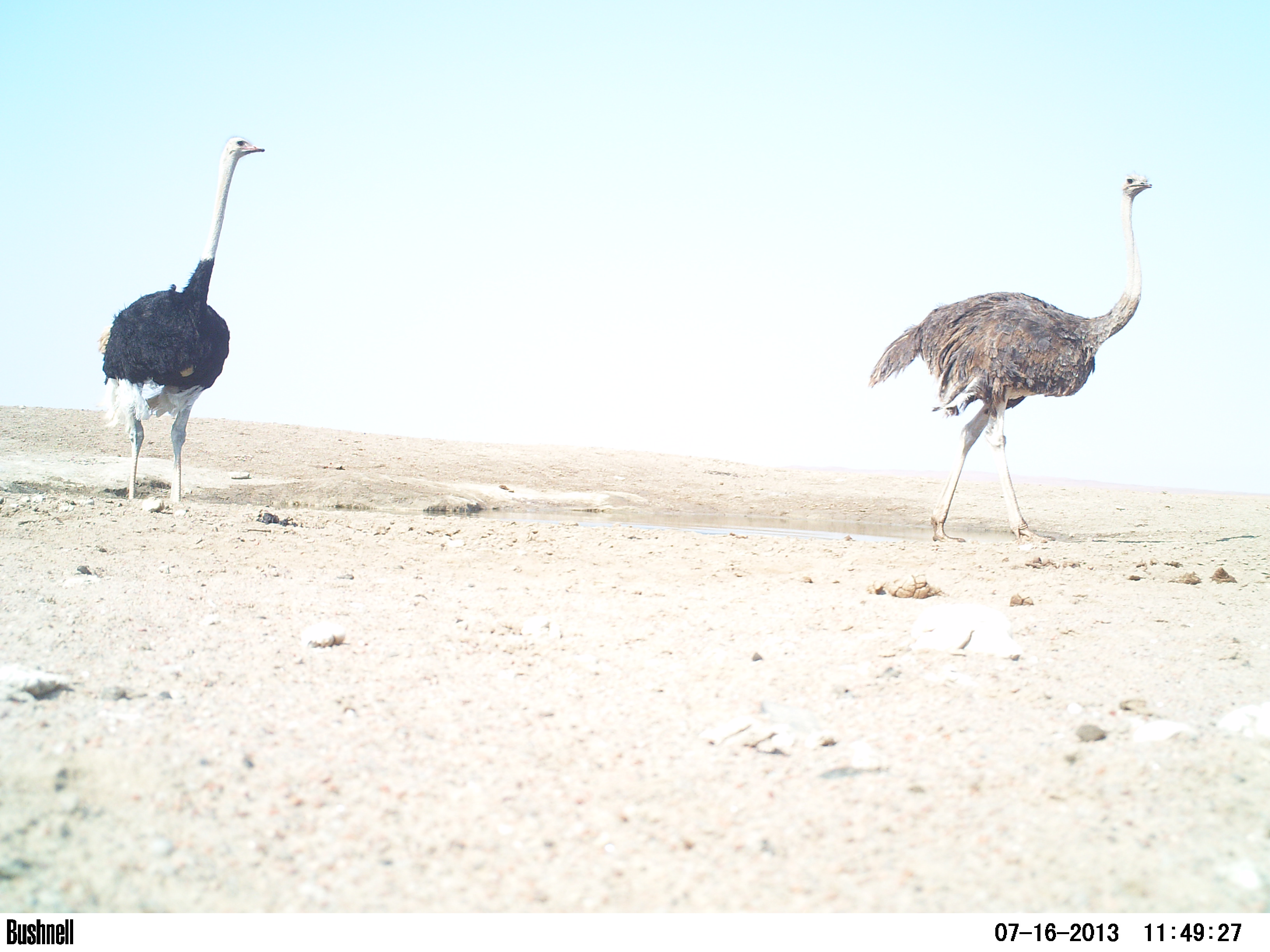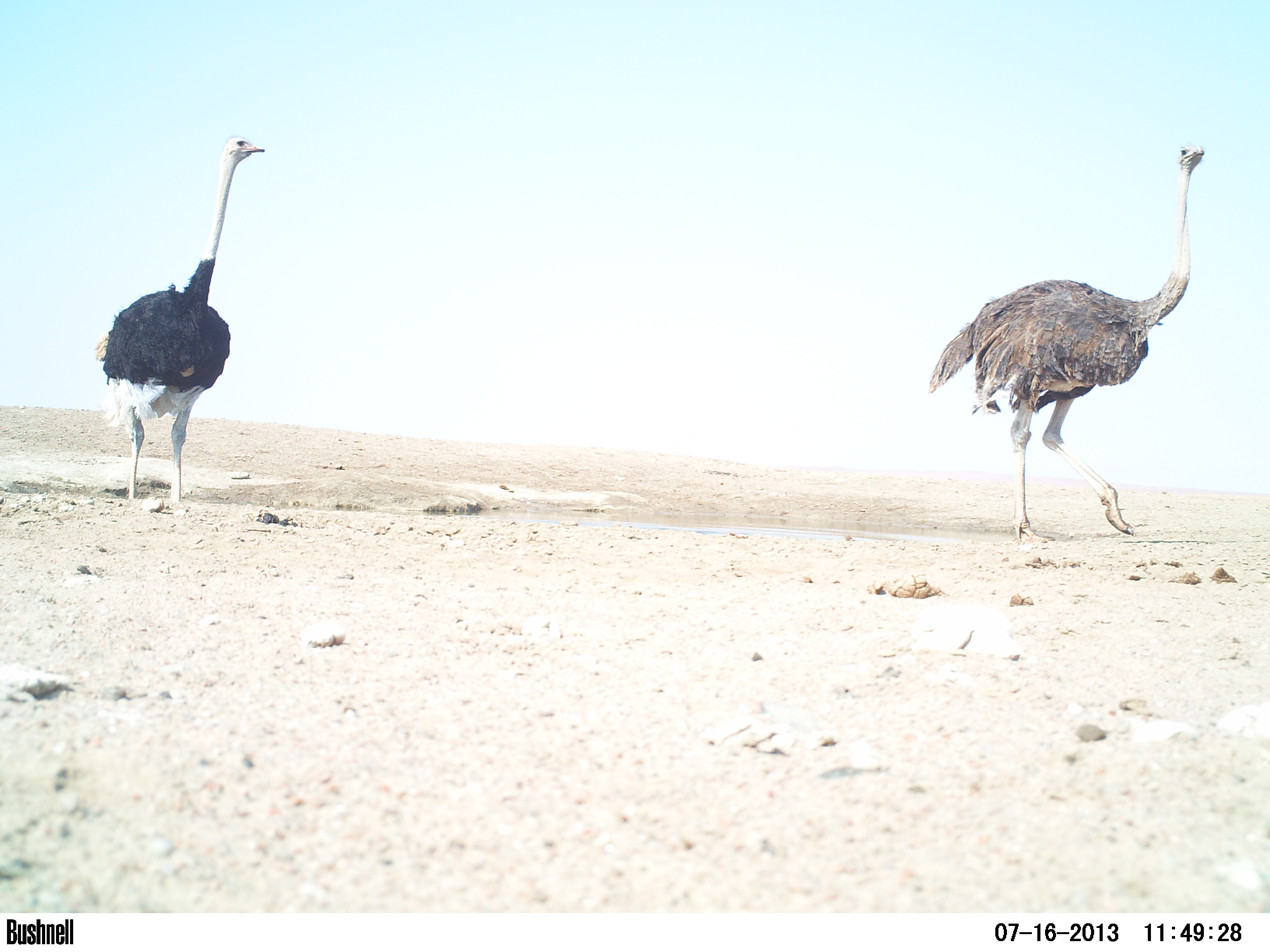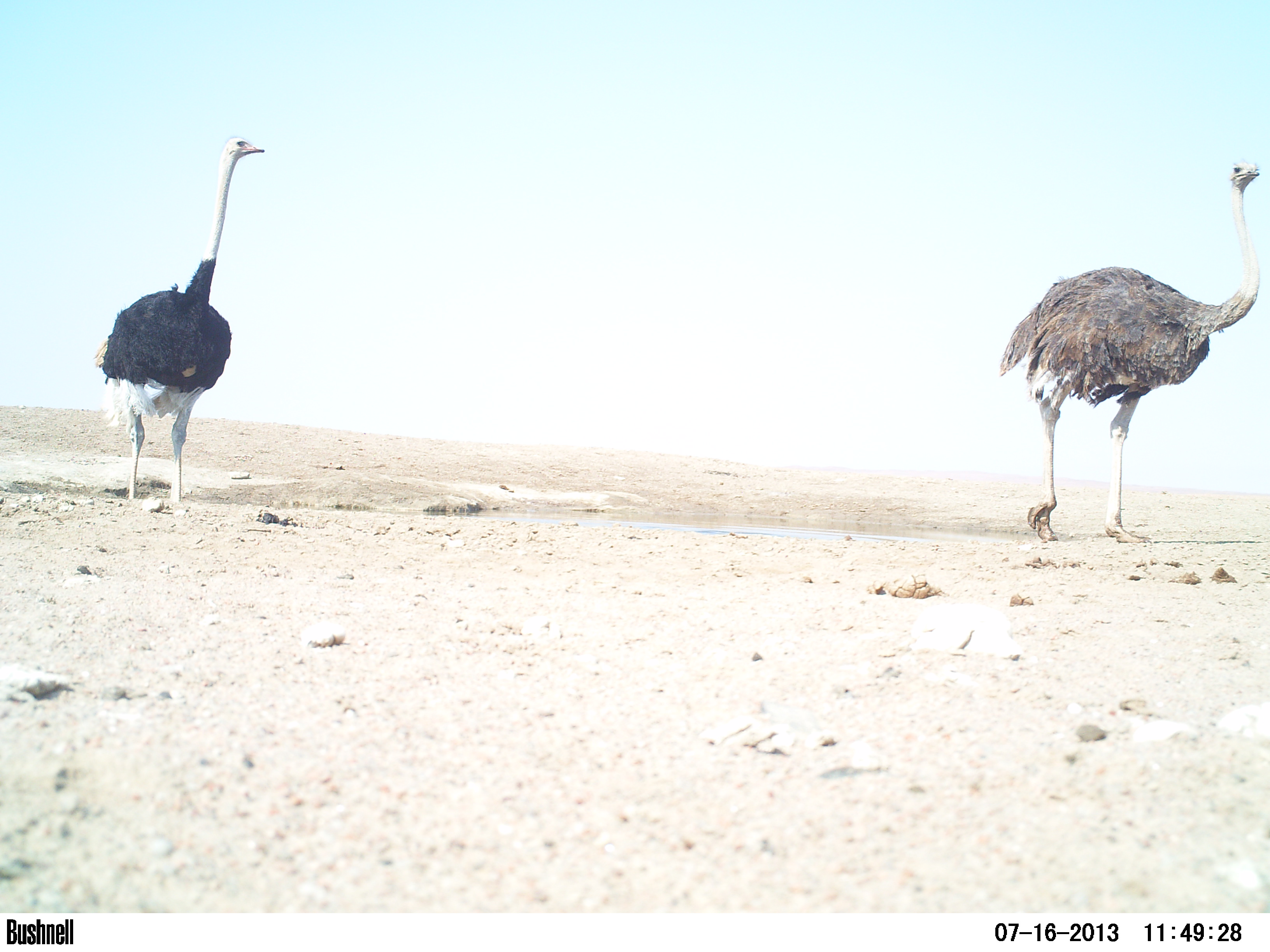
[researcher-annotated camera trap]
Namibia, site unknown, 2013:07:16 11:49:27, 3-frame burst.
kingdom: Animalia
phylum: Chordata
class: Aves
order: Struthioniformes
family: Struthionidae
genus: Struthio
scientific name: Struthio camelus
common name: common ostrich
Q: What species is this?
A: Struthio camelus (common ostrich).